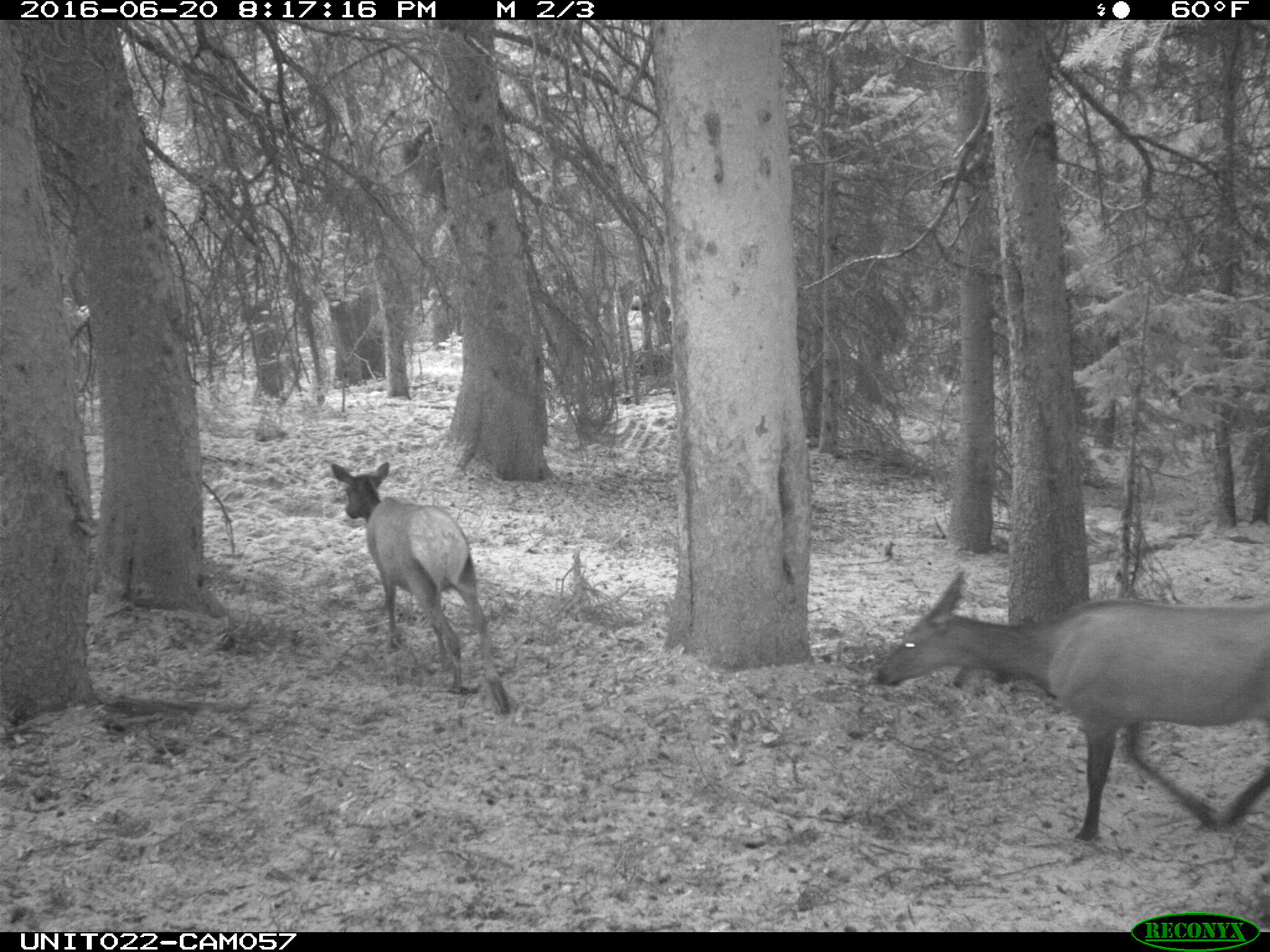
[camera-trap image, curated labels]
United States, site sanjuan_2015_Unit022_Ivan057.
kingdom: Animalia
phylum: Chordata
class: Mammalia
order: Artiodactyla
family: Cervidae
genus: Cervus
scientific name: Cervus elaphus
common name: red deer